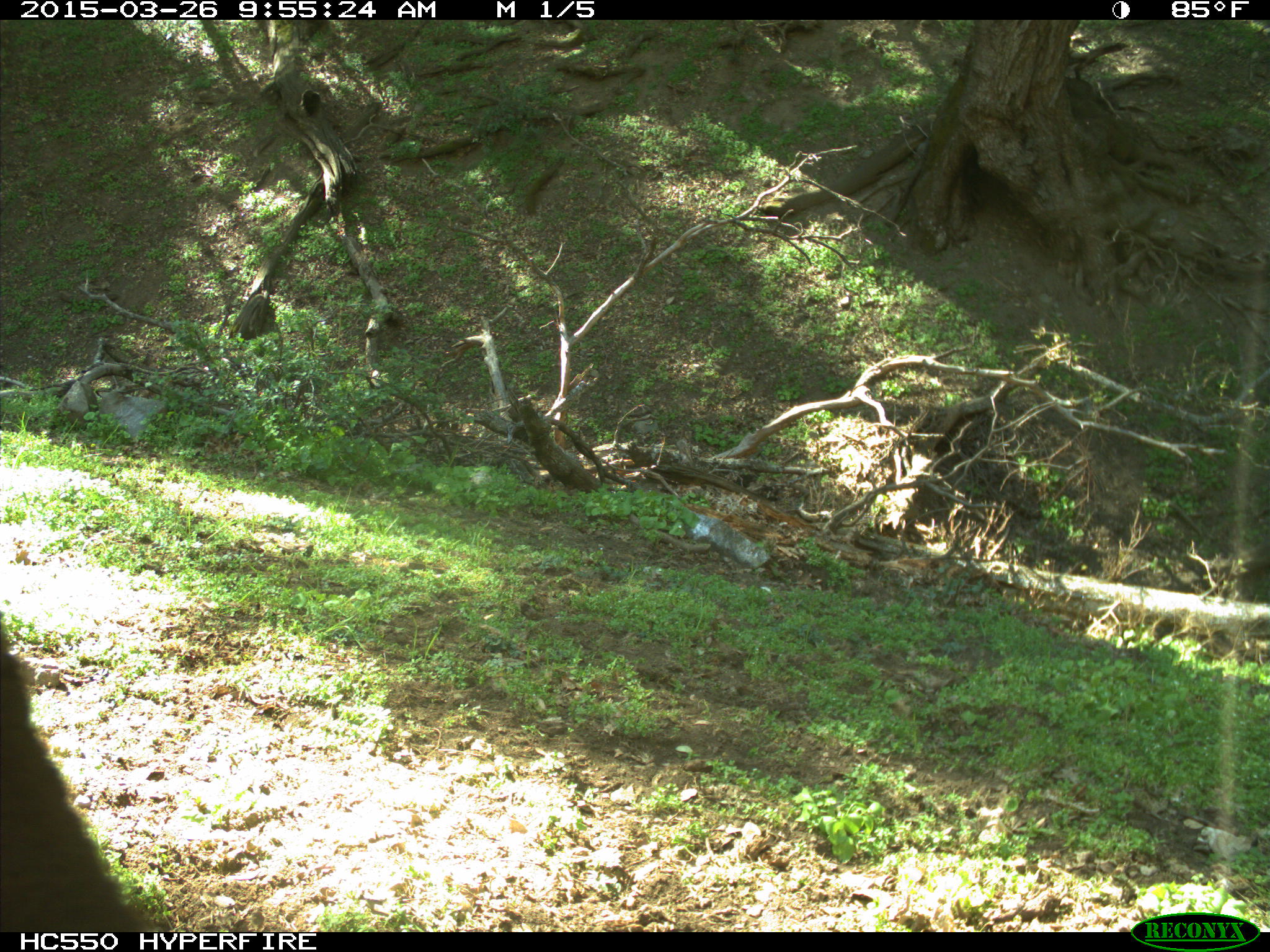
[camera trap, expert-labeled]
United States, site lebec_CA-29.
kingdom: Animalia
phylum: Chordata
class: Mammalia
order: Artiodactyla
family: Bovidae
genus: Bos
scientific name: Bos taurus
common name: domestic cow